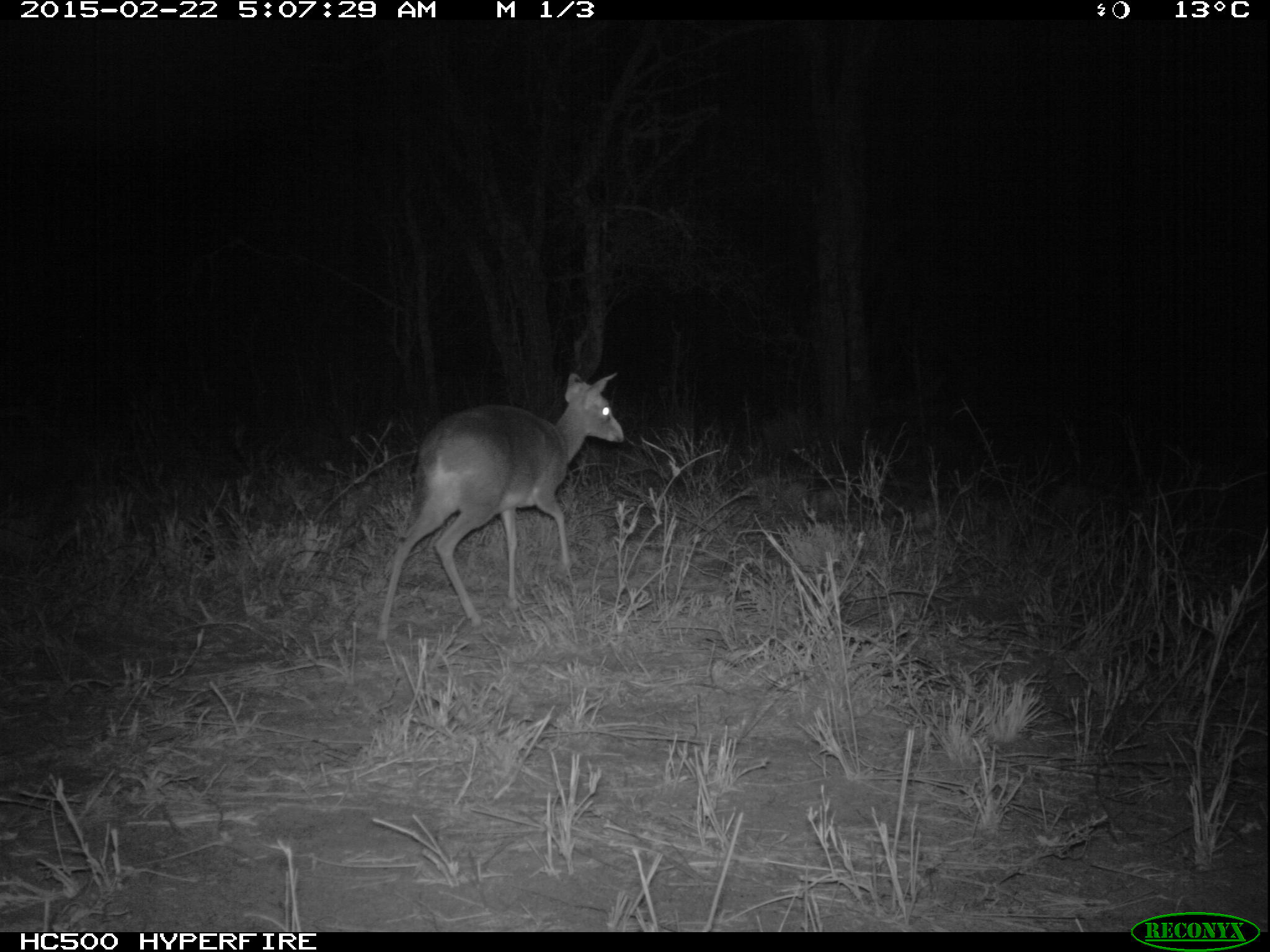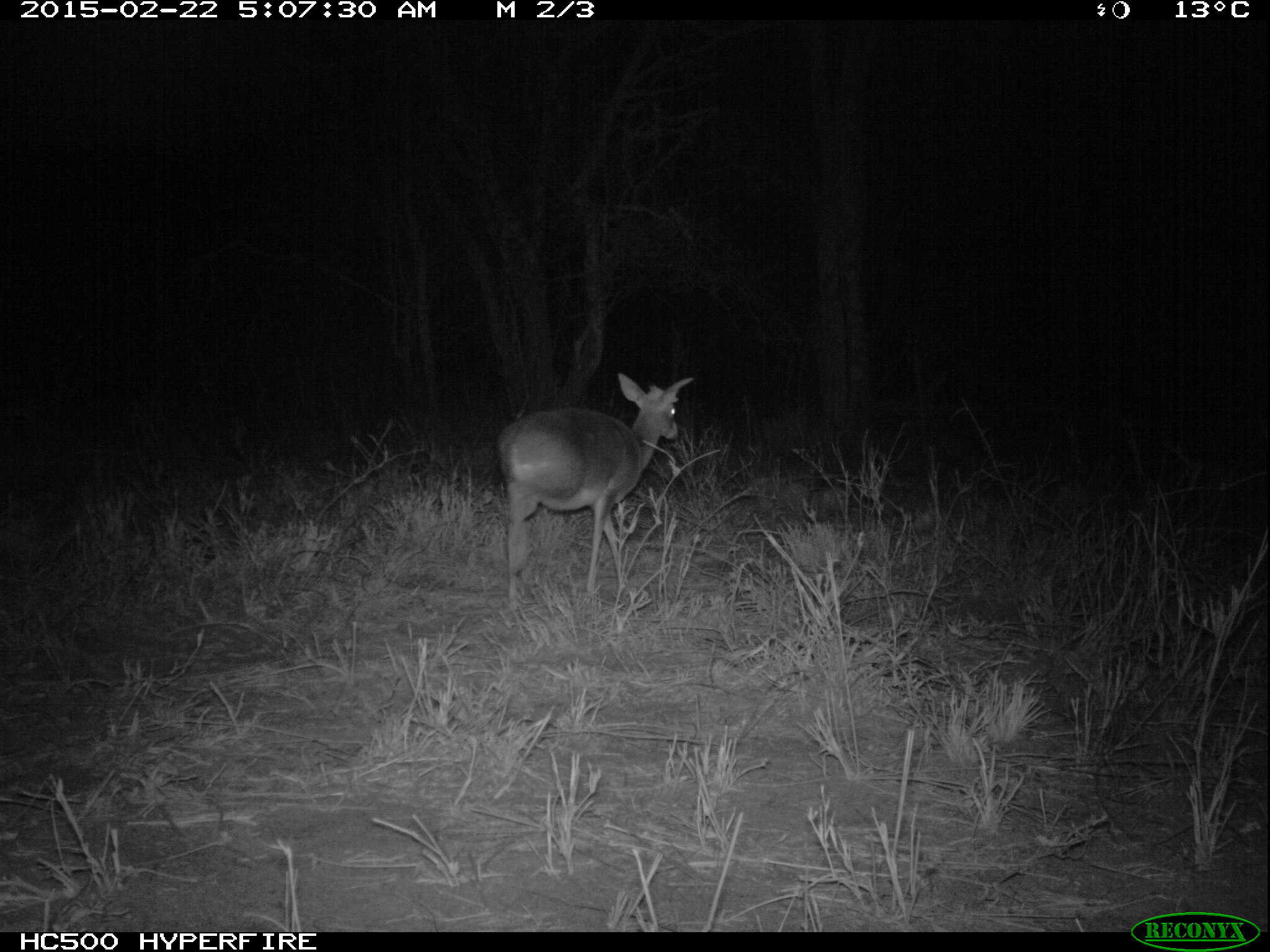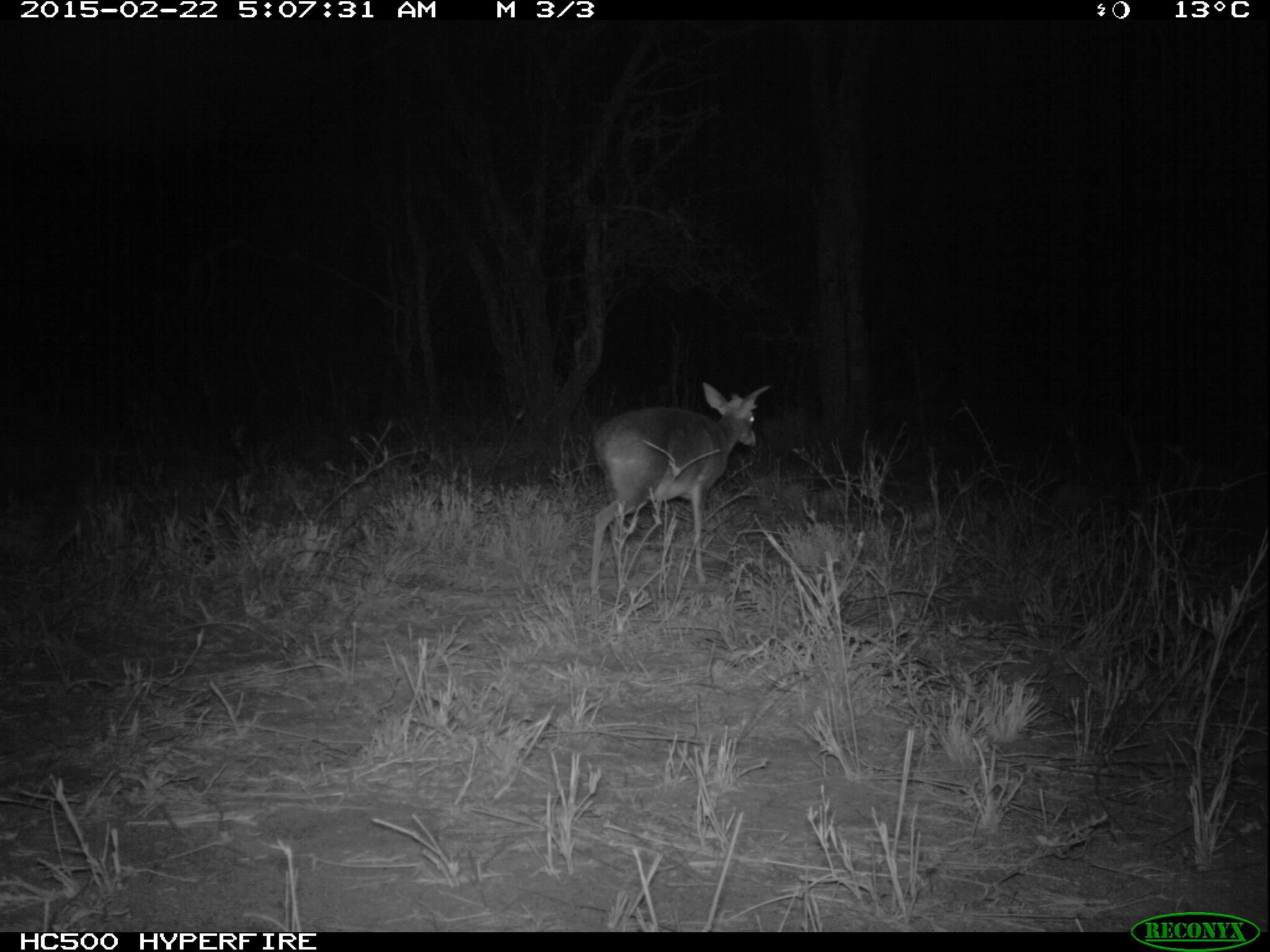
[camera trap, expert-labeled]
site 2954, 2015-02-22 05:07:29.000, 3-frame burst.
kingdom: Animalia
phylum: Chordata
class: Mammalia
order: Artiodactyla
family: Bovidae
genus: Madoqua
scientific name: Madoqua guentheri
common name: günther's dik-dik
Madoqua guentheri (günther's dik-dik), count 2.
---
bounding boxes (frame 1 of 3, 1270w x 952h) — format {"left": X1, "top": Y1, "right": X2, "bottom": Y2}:
madoqua guentheri: {"left": 375, "top": 370, "right": 623, "bottom": 646}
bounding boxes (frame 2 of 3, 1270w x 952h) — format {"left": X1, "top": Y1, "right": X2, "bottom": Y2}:
madoqua guentheri: {"left": 497, "top": 372, "right": 696, "bottom": 625}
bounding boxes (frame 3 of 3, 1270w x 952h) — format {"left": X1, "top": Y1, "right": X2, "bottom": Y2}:
madoqua guentheri: {"left": 589, "top": 382, "right": 772, "bottom": 606}